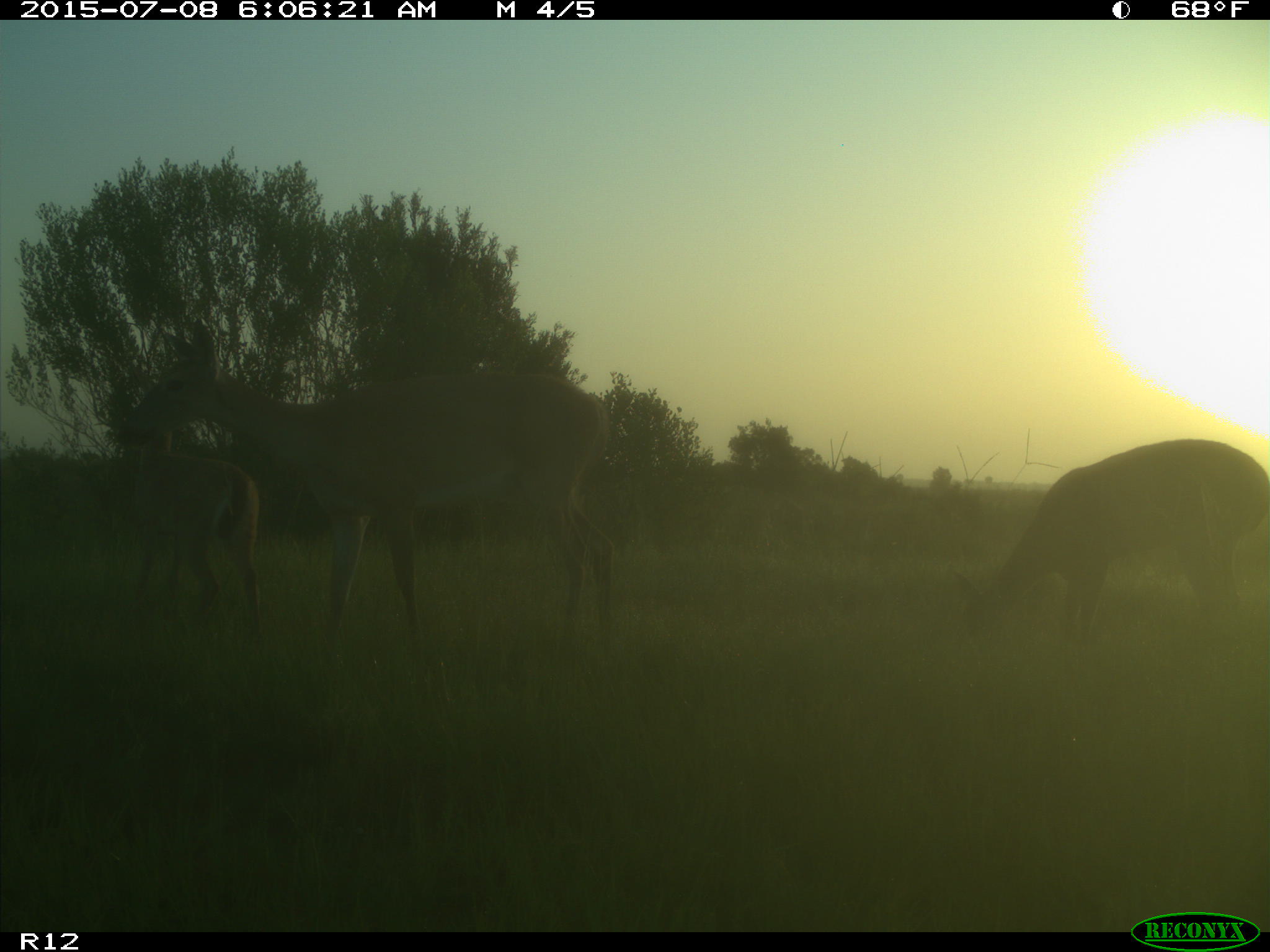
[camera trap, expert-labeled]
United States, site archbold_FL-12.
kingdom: Animalia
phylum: Chordata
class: Mammalia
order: Artiodactyla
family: Cervidae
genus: Odocoileus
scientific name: Odocoileus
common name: deer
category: unidentified deer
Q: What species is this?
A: Unidentified deer (deer) (Odocoileus).